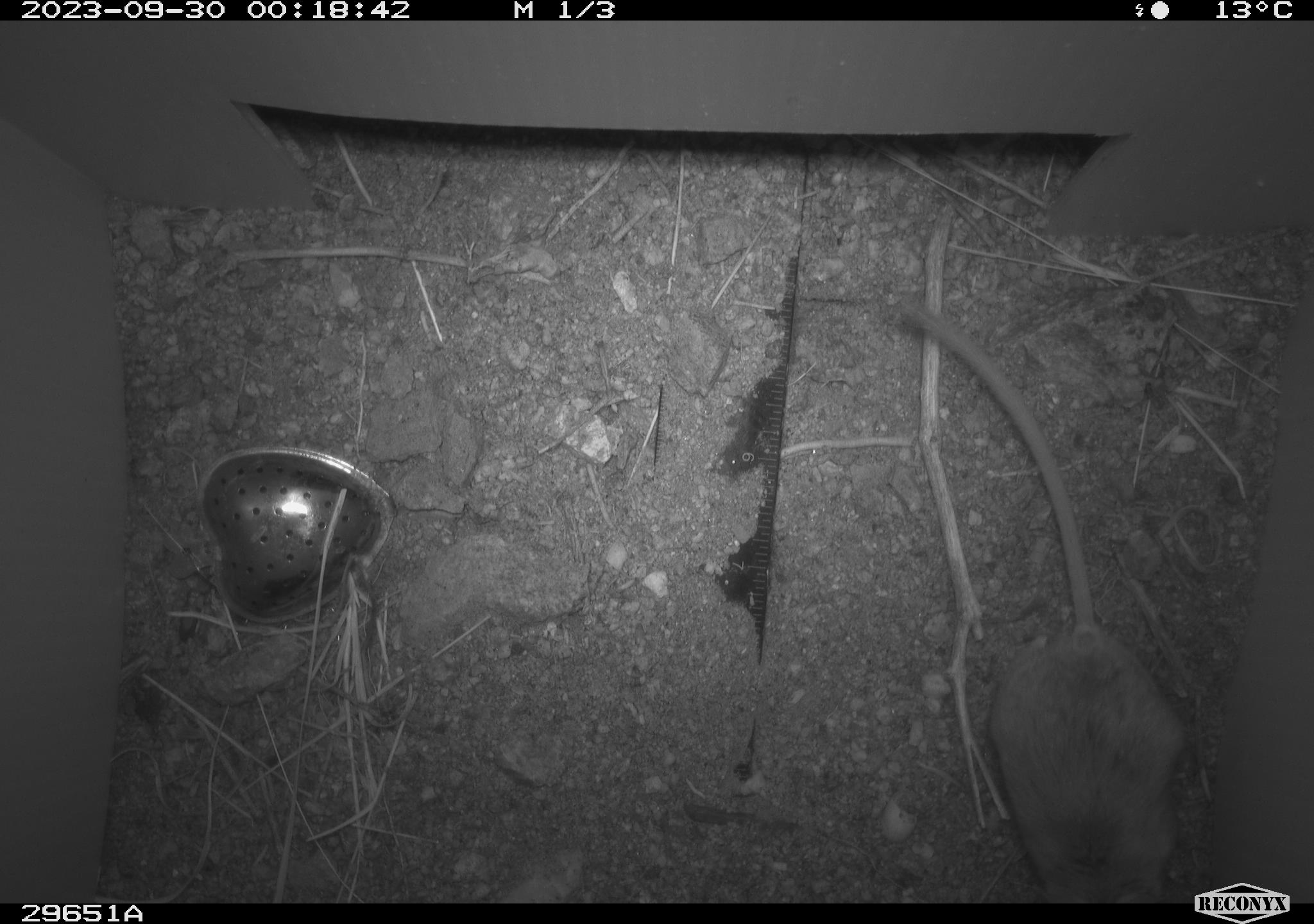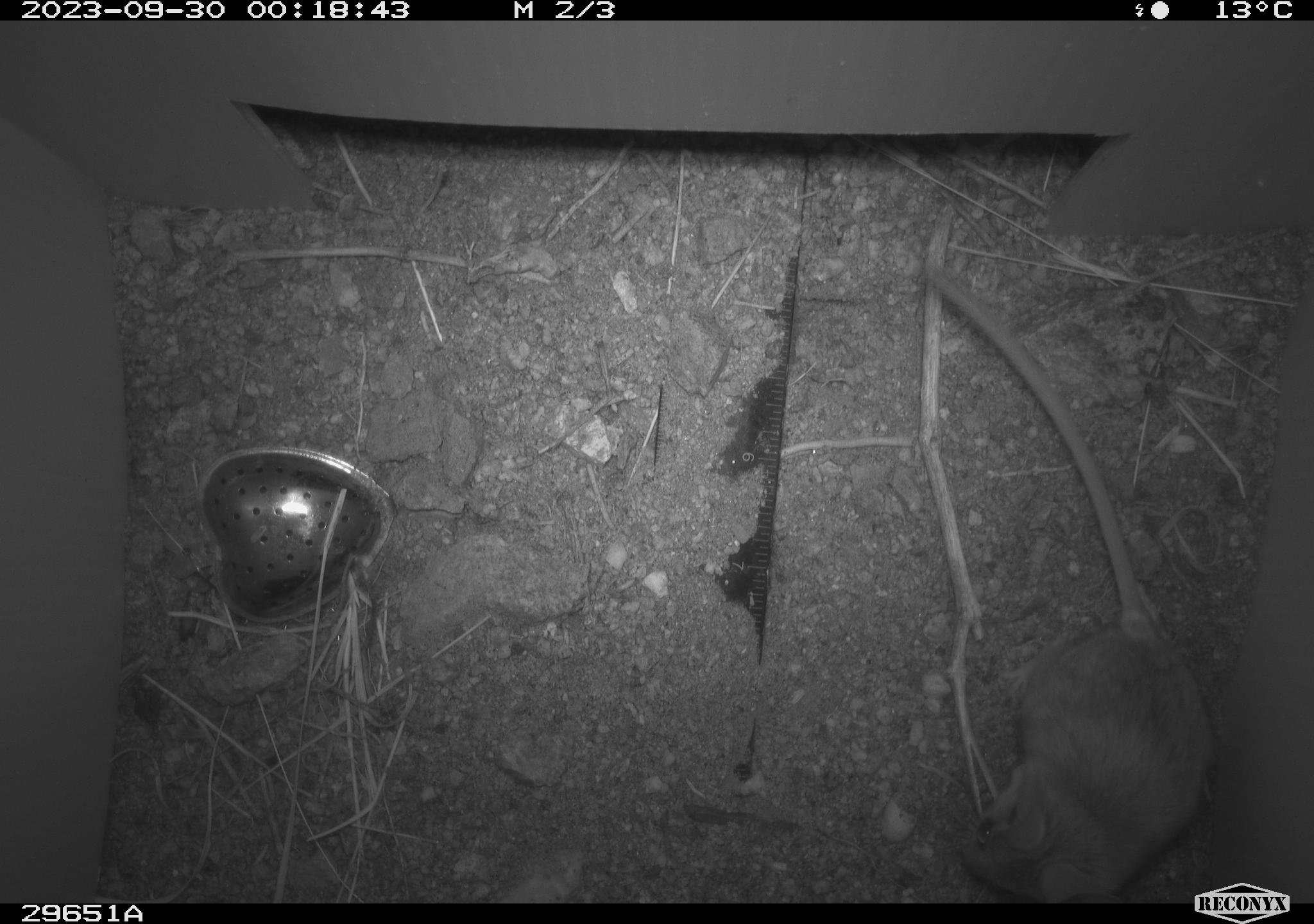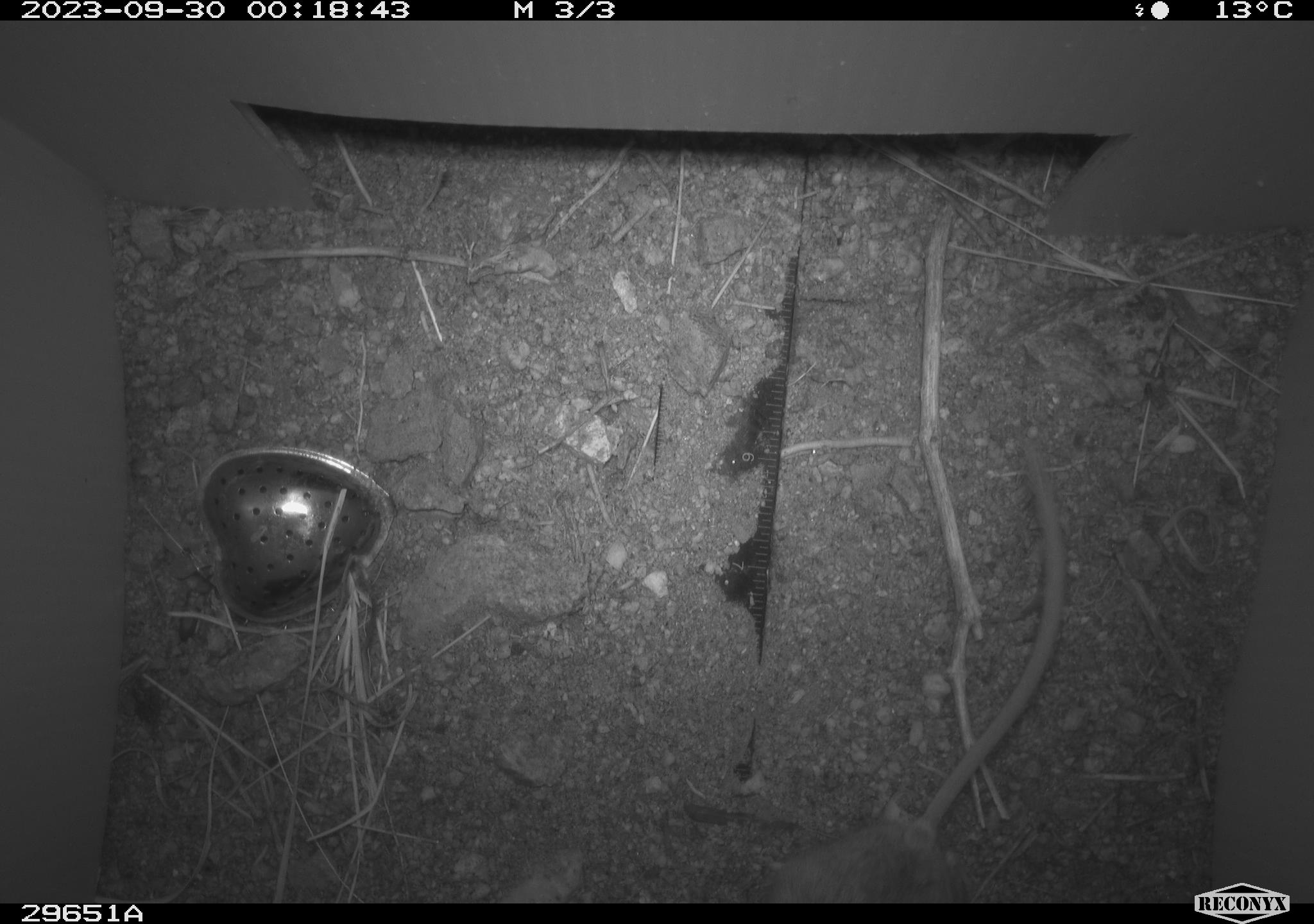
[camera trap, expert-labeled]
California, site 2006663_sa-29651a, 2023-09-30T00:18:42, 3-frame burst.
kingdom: Animalia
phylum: Chordata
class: Mammalia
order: Rodentia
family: Cricetidae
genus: Peromyscus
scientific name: Peromyscus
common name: deer mice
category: peromyscus species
Peromyscus species (deer mice) (Peromyscus).